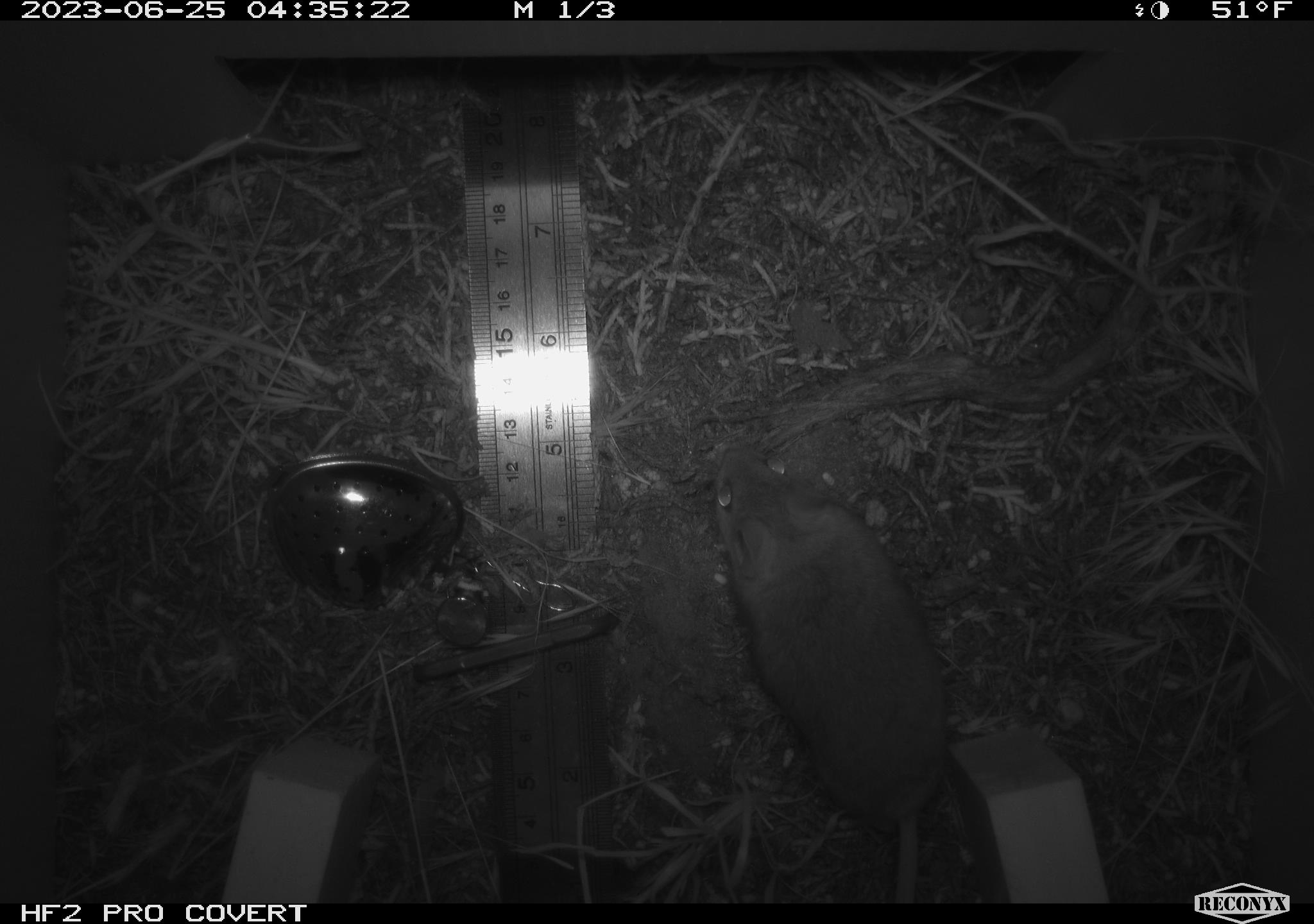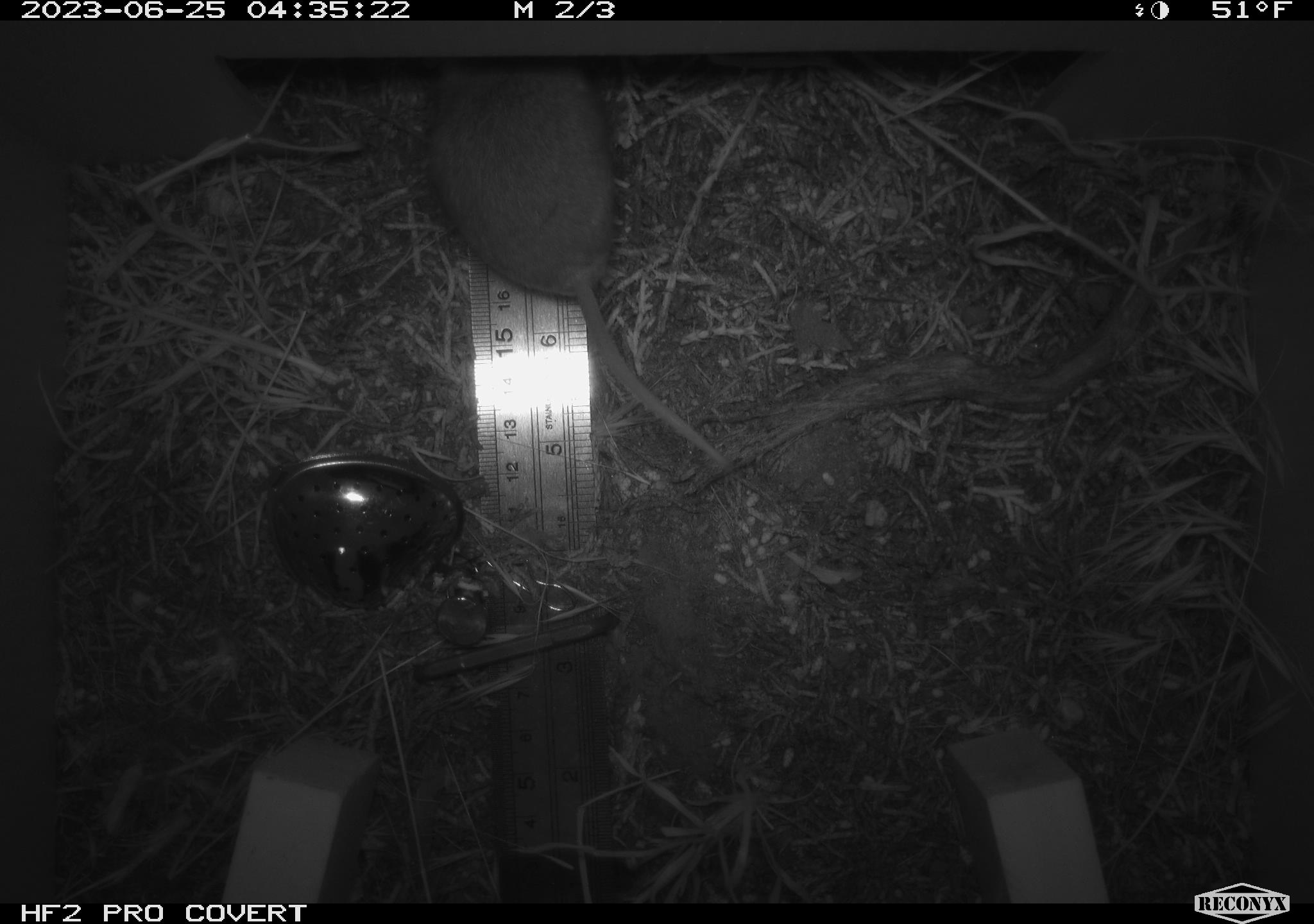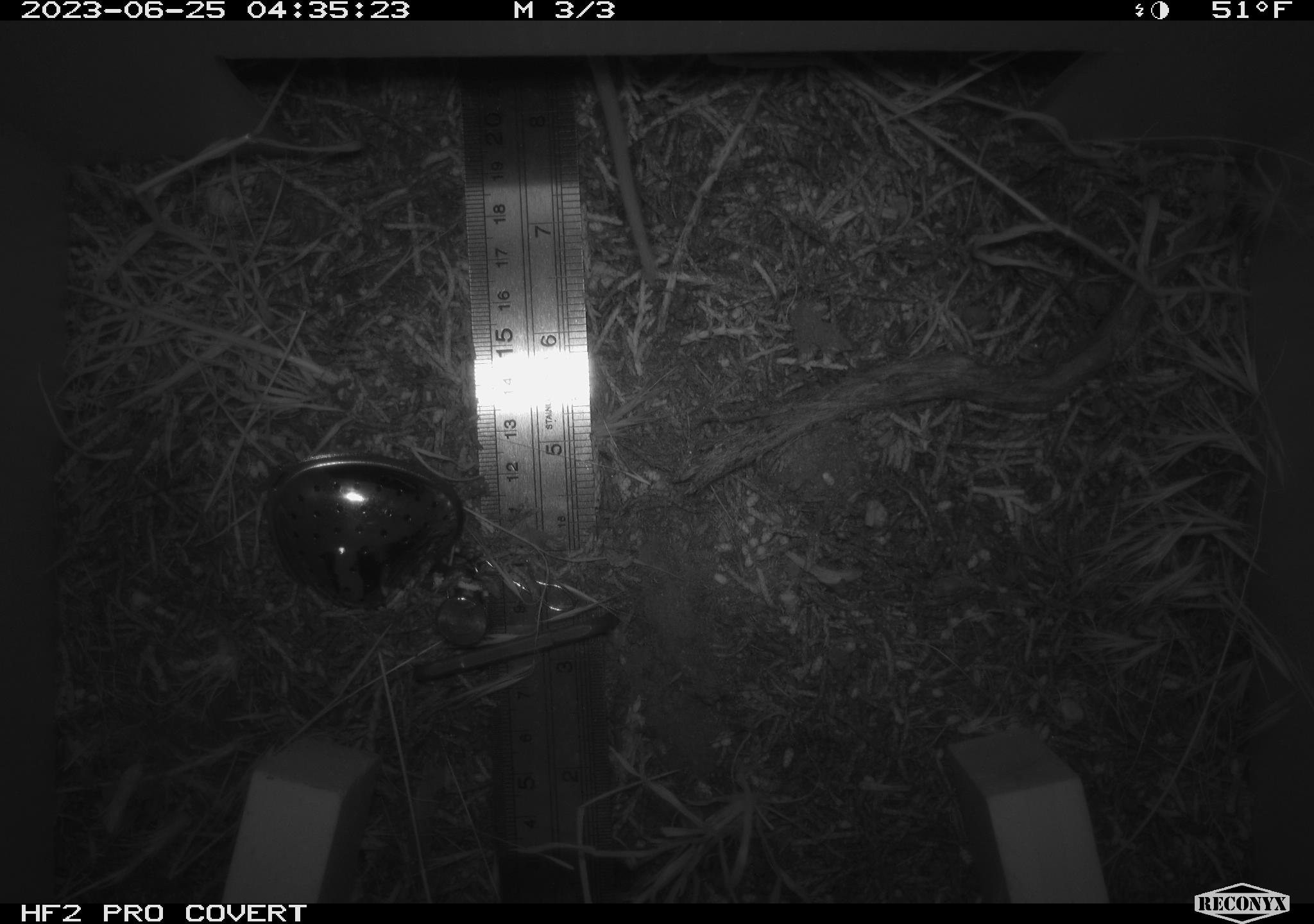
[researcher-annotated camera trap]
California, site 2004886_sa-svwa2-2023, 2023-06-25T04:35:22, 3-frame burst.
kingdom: Animalia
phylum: Chordata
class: Mammalia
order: Rodentia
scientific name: Rodentia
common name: mouse species